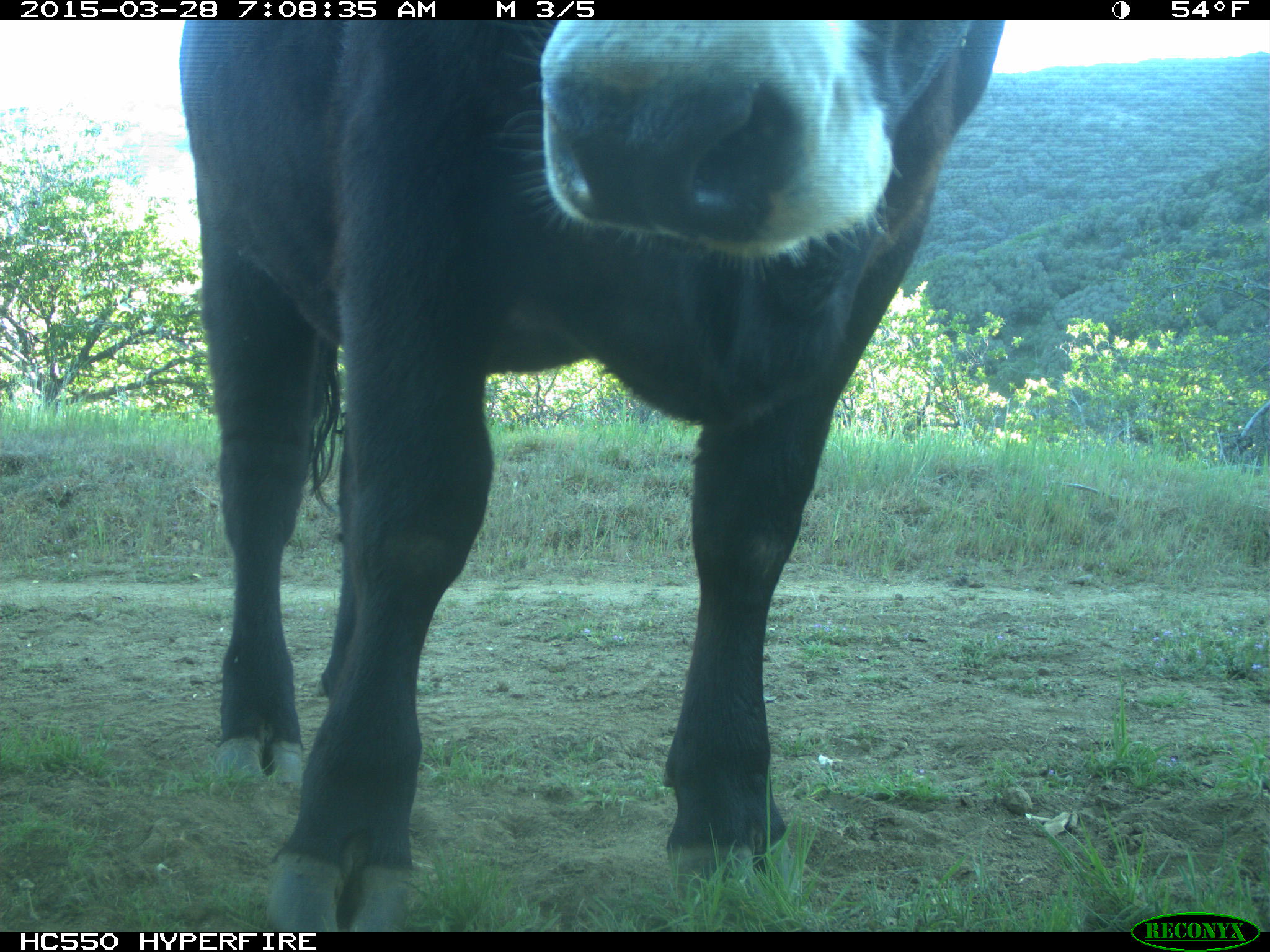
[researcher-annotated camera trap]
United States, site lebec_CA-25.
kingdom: Animalia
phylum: Chordata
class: Mammalia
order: Artiodactyla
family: Bovidae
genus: Bos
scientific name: Bos taurus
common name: domestic cow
Bos taurus (domestic cow).